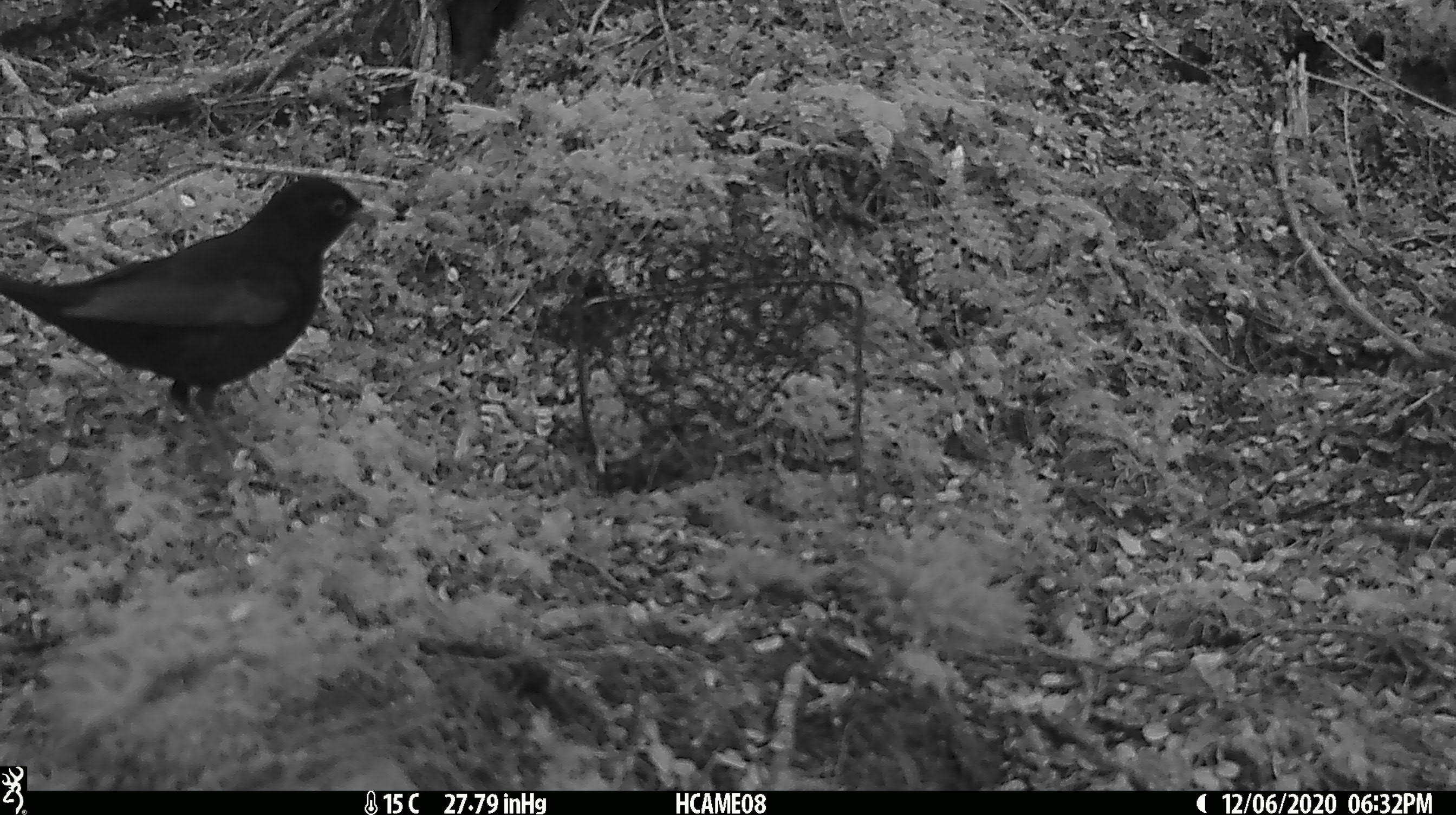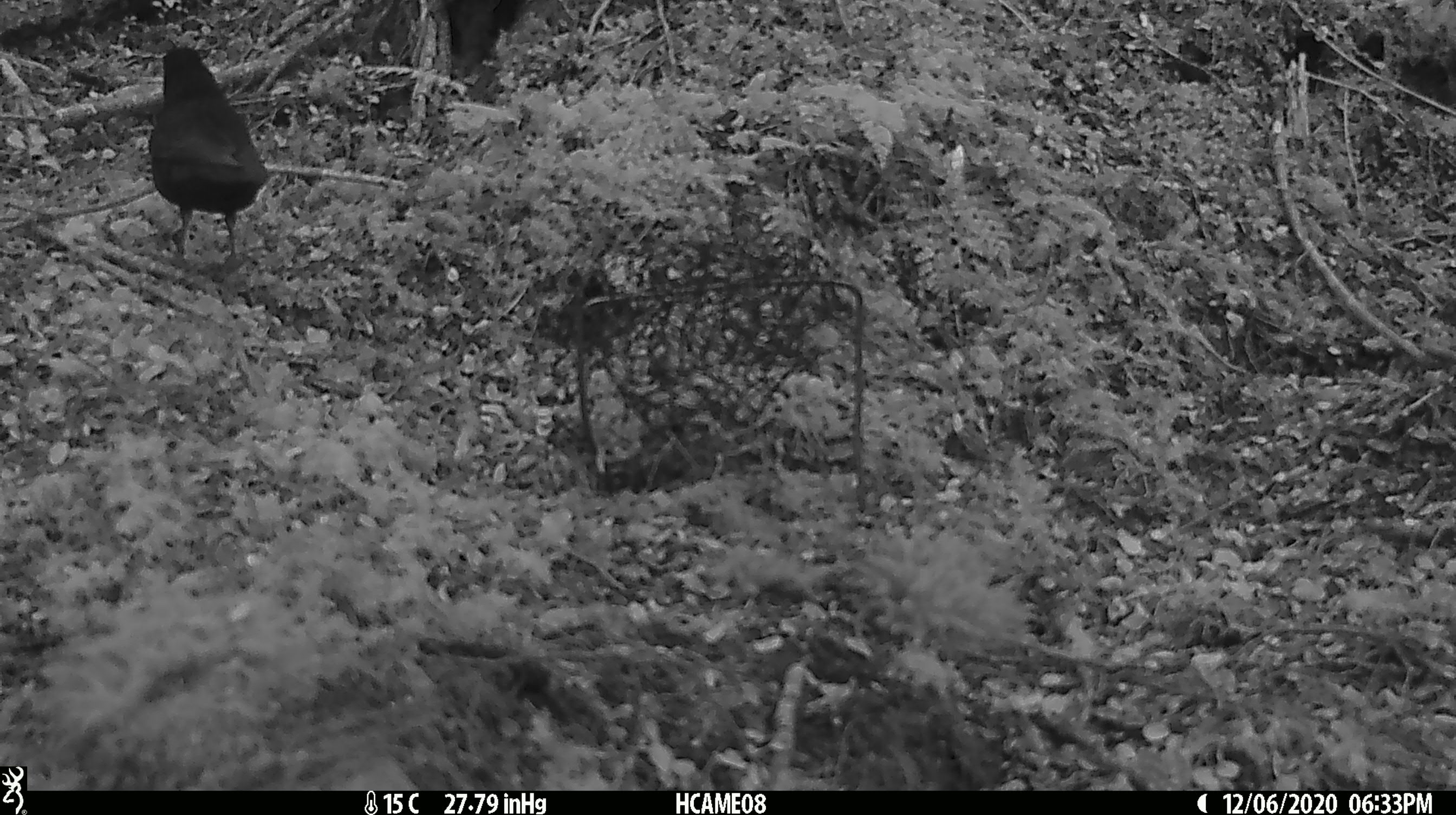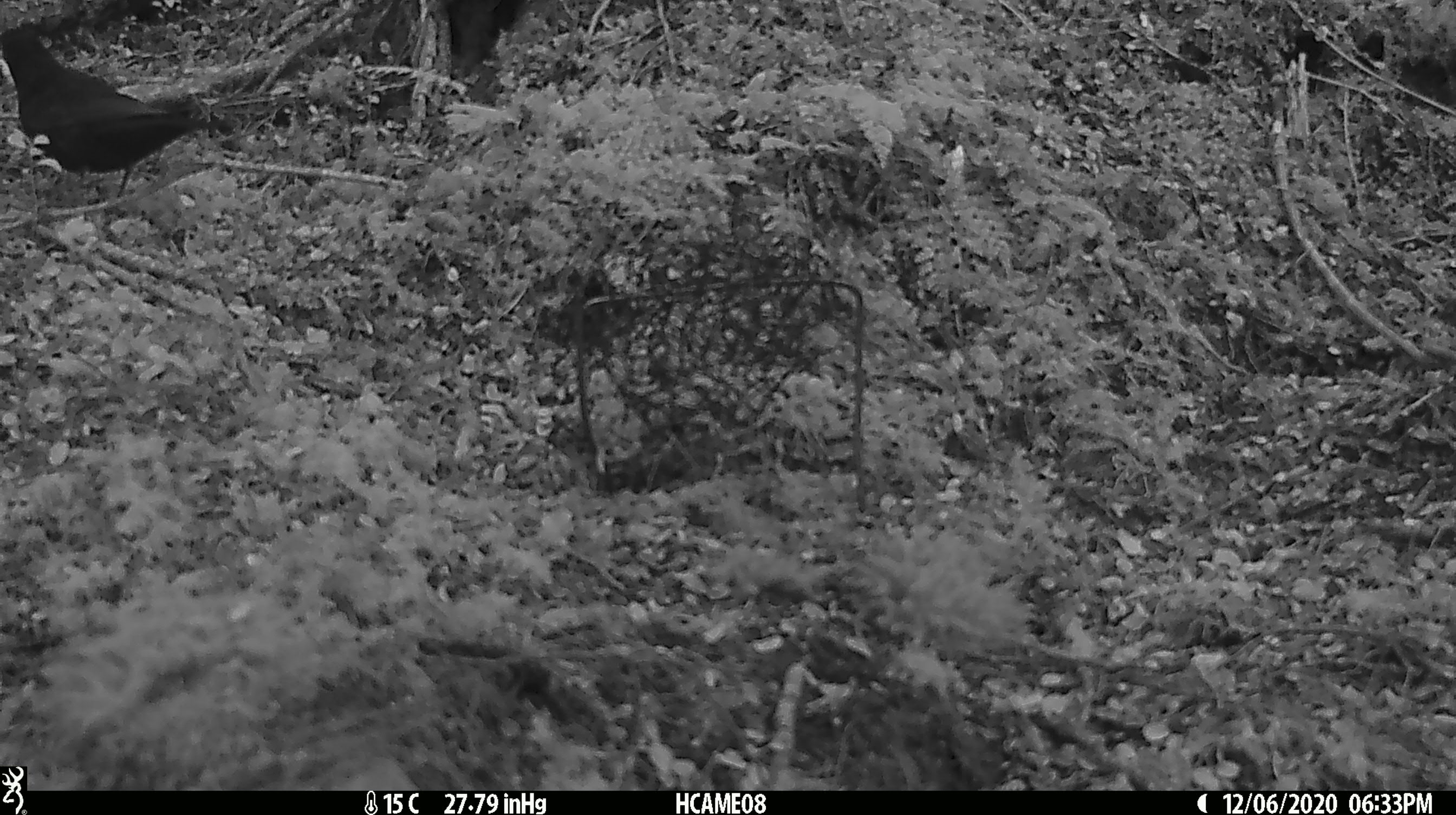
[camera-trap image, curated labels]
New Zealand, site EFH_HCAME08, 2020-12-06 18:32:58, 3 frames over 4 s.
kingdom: Animalia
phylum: Chordata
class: Aves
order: Passeriformes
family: Turdidae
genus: Turdus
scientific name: Turdus merula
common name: eurasian blackbird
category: blackbird